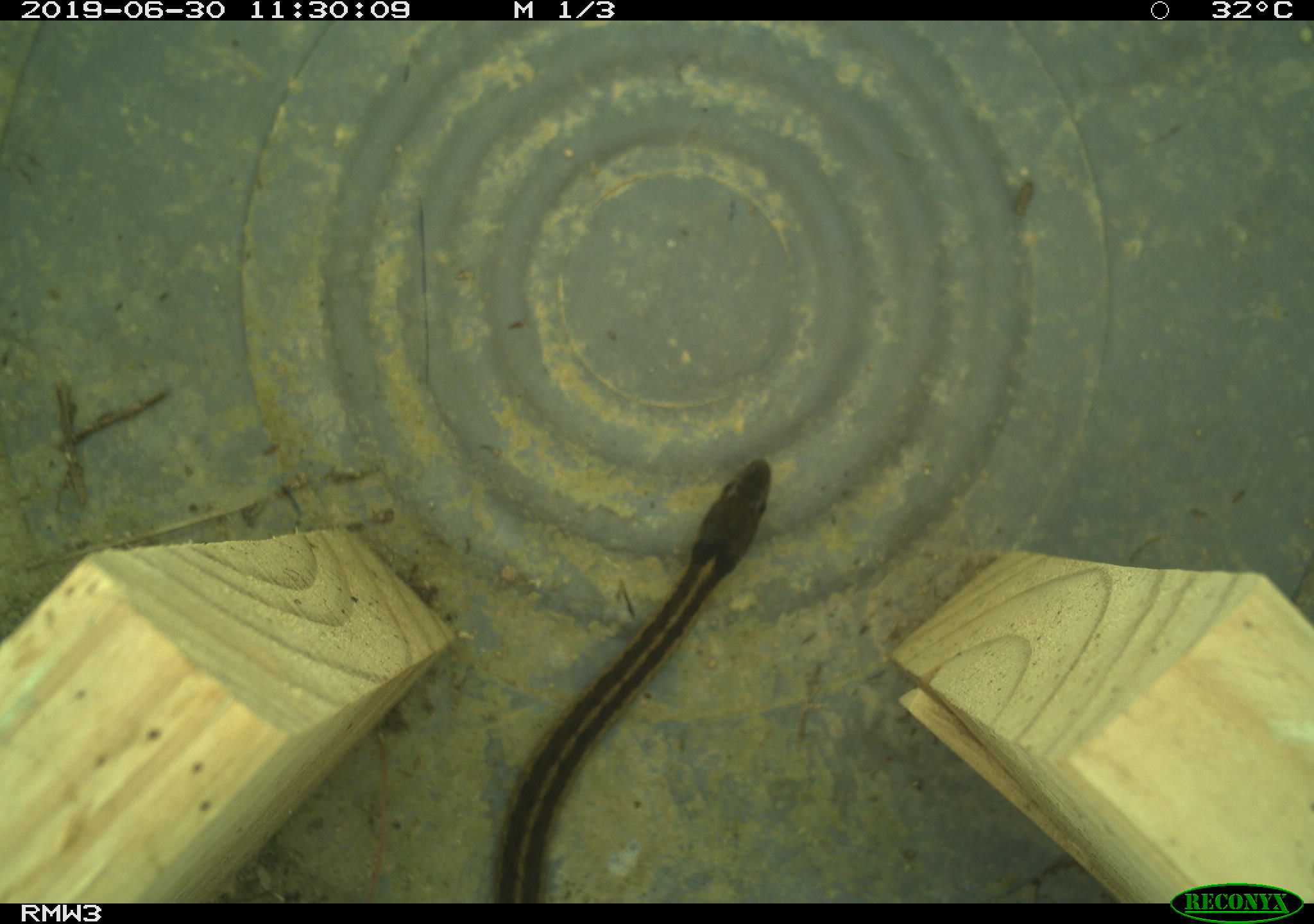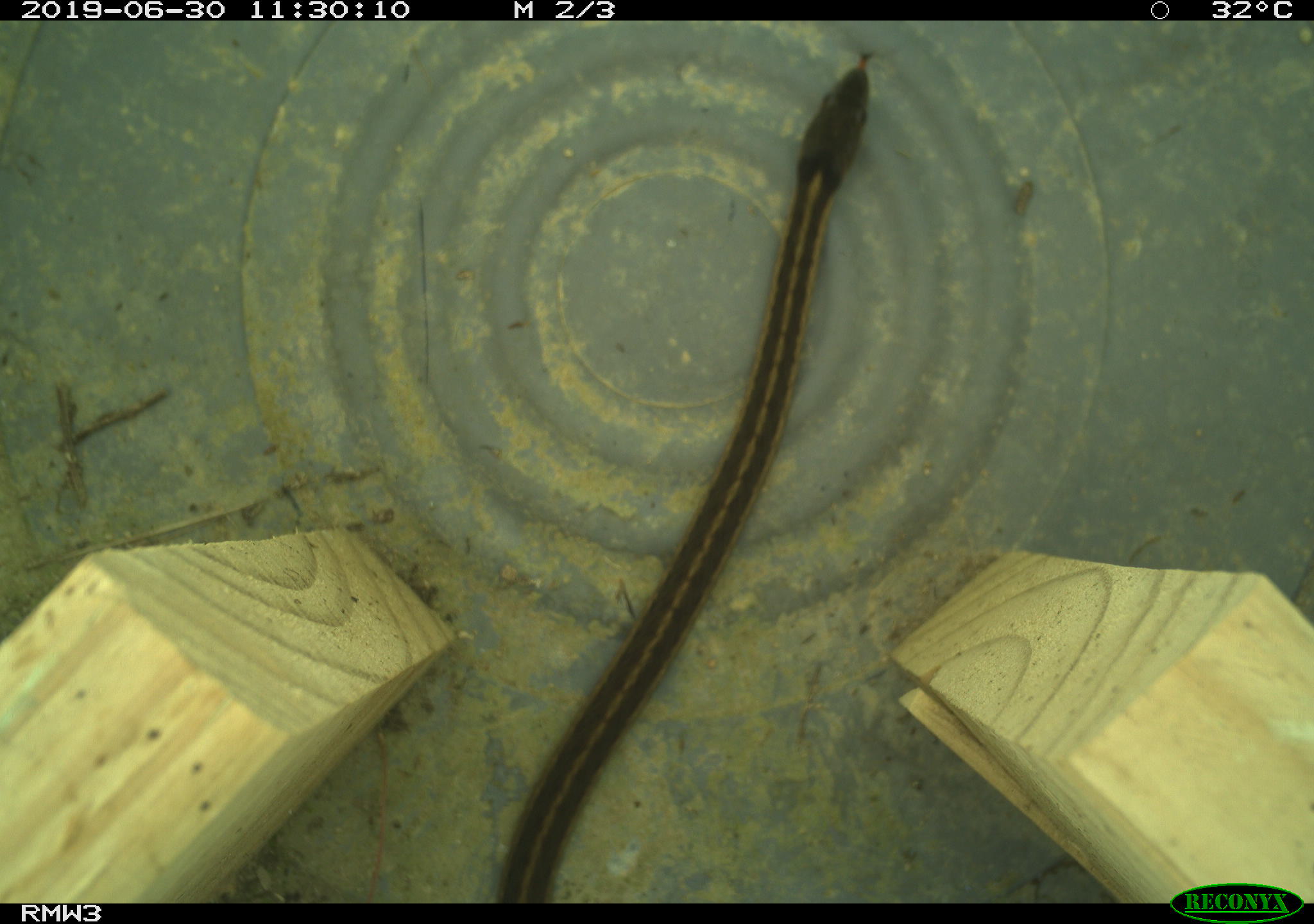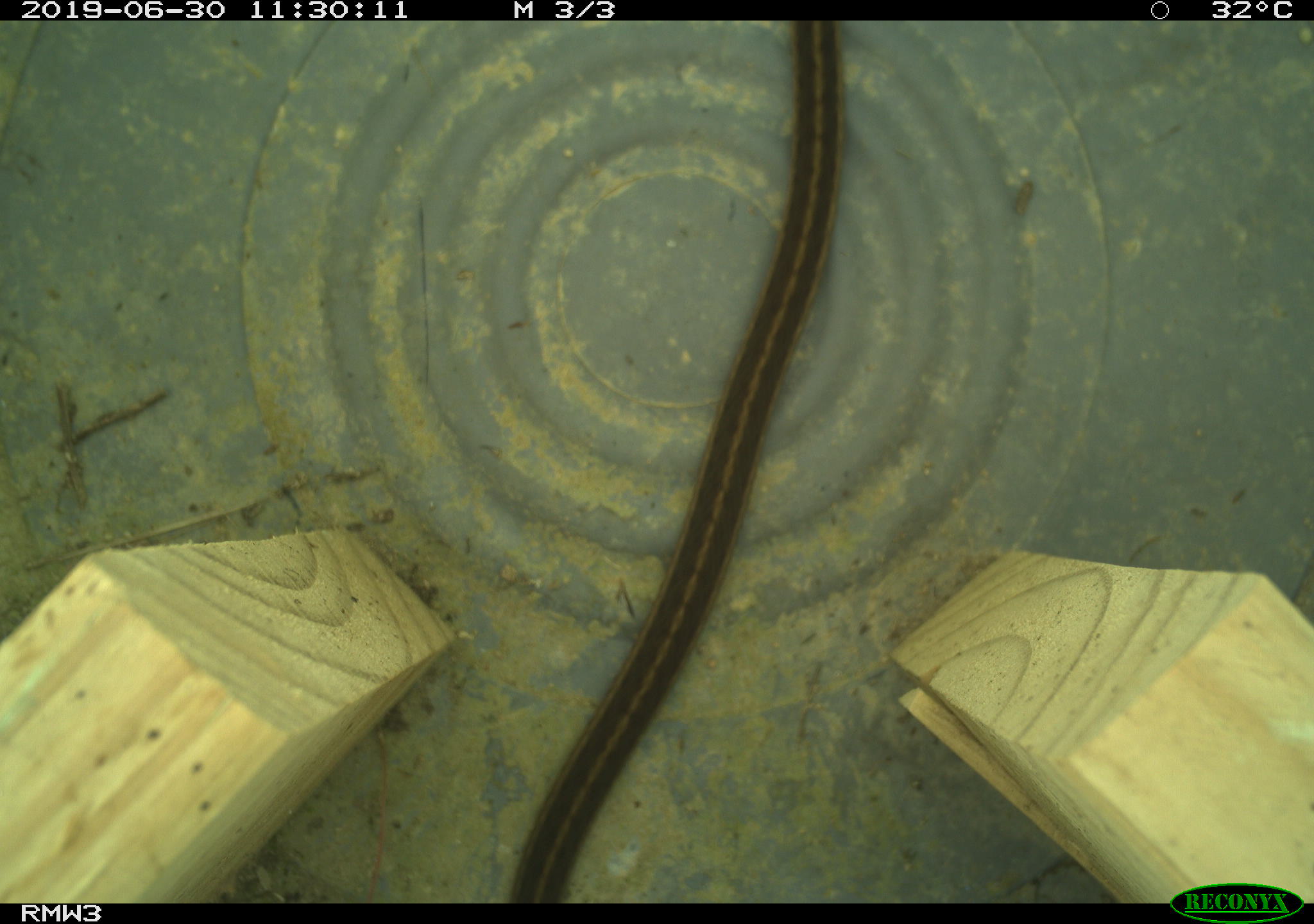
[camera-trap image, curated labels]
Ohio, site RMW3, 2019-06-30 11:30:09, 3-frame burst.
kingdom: Animalia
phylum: Chordata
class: Reptilia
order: Squamata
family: Colubridae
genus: Thamnophis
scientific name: Thamnophis sirtalis sirtalis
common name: eastern gartersnake